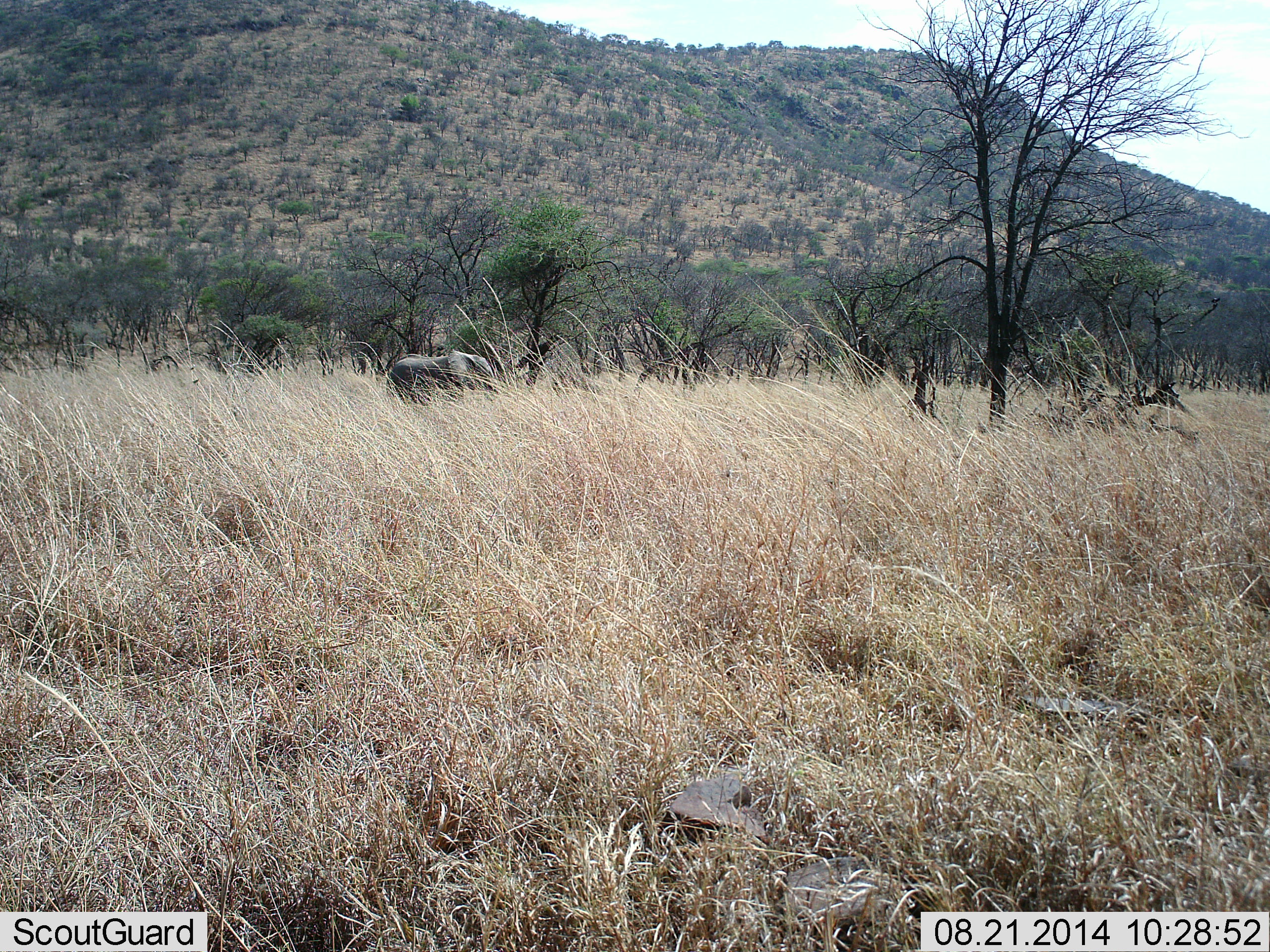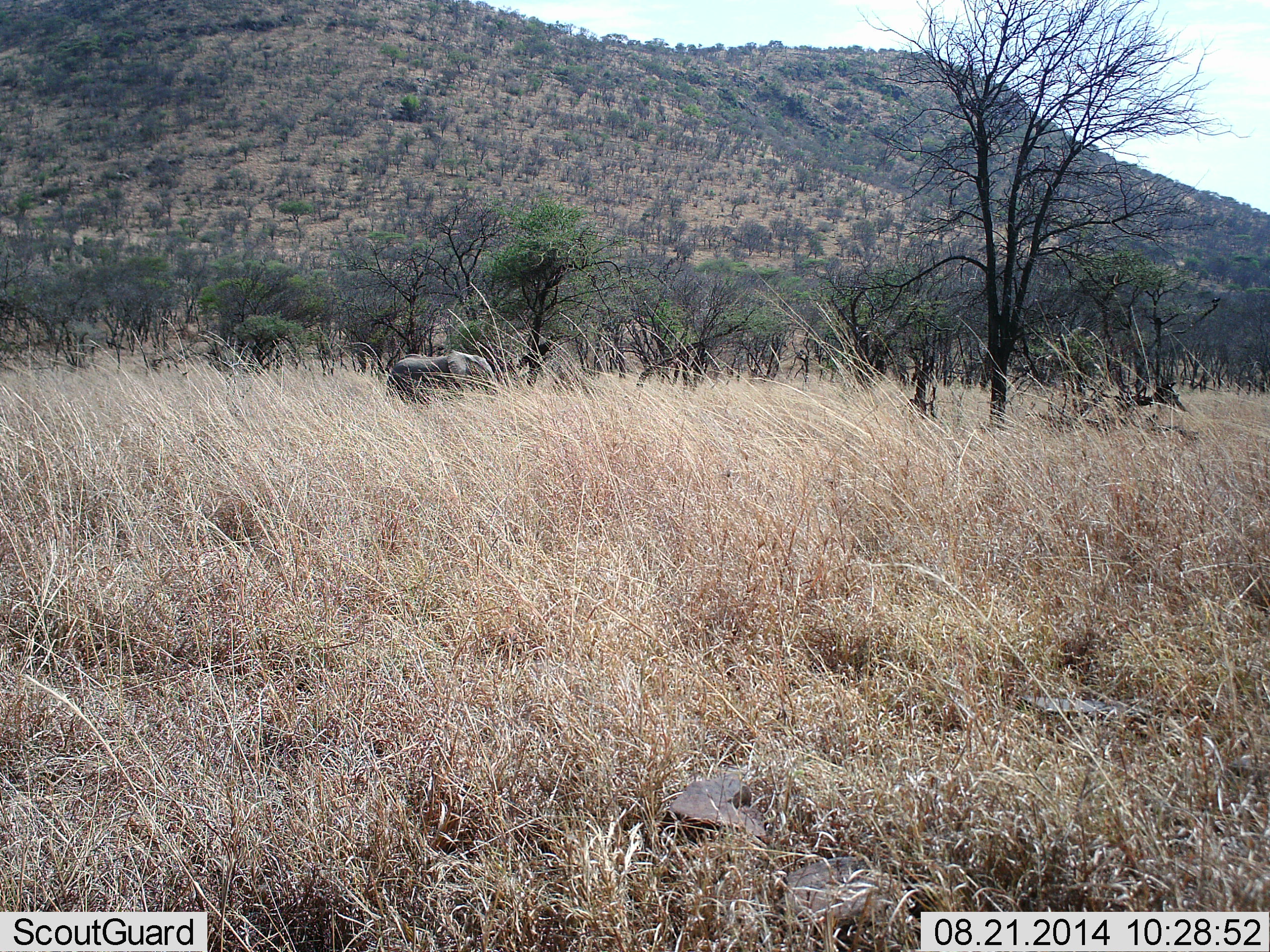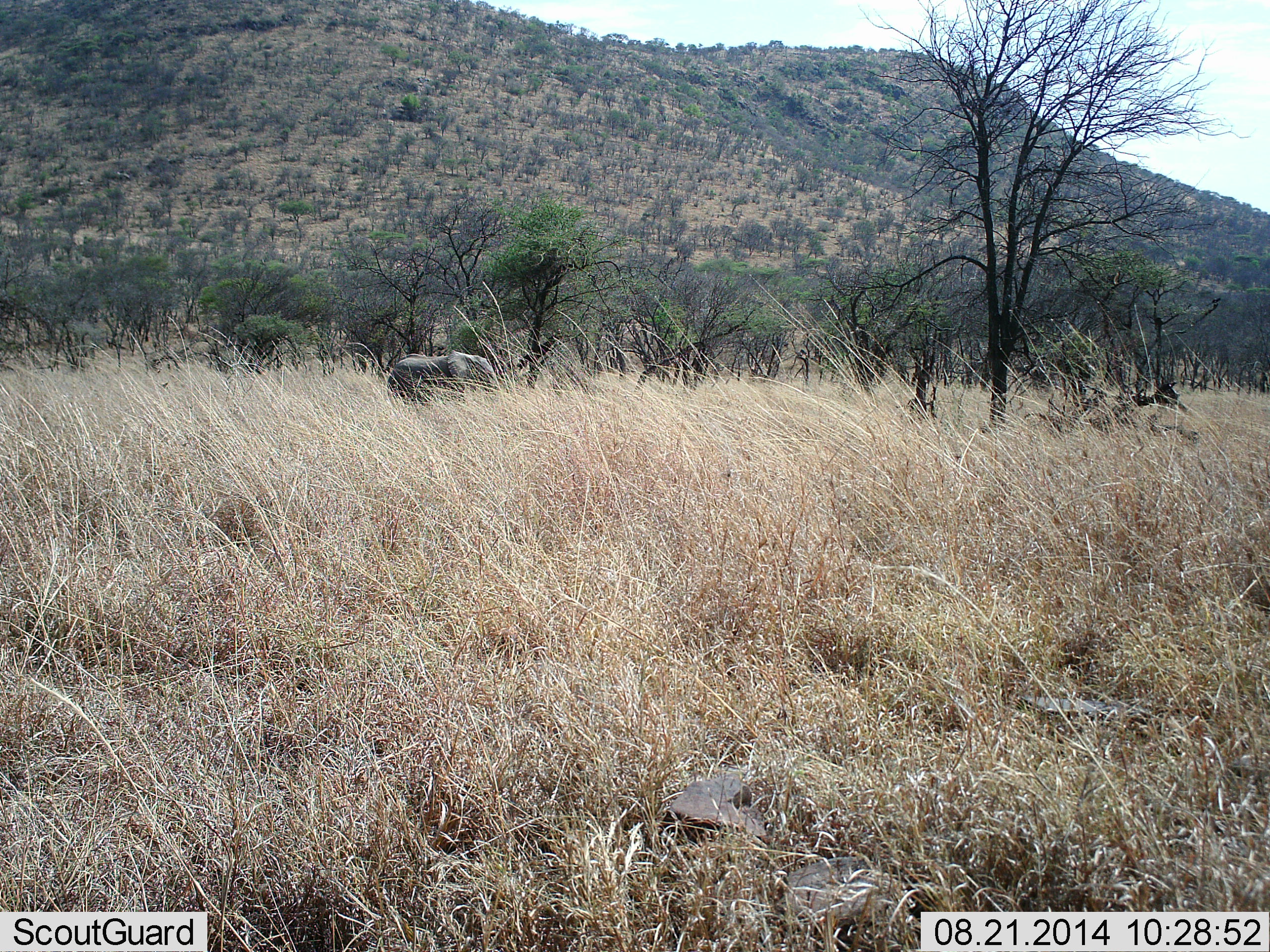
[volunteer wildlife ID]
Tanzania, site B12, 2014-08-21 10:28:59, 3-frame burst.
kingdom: Animalia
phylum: Chordata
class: Mammalia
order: Proboscidea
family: Elephantidae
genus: Loxodonta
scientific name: Loxodonta africana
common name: african bush elephant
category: elephant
Elephant (african bush elephant) (Loxodonta africana), count 1. Behavior (volunteer vote fractions): standing 90%, resting 0%, moving 10%, interacting 0%. Young present (vote fraction): 10%. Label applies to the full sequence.